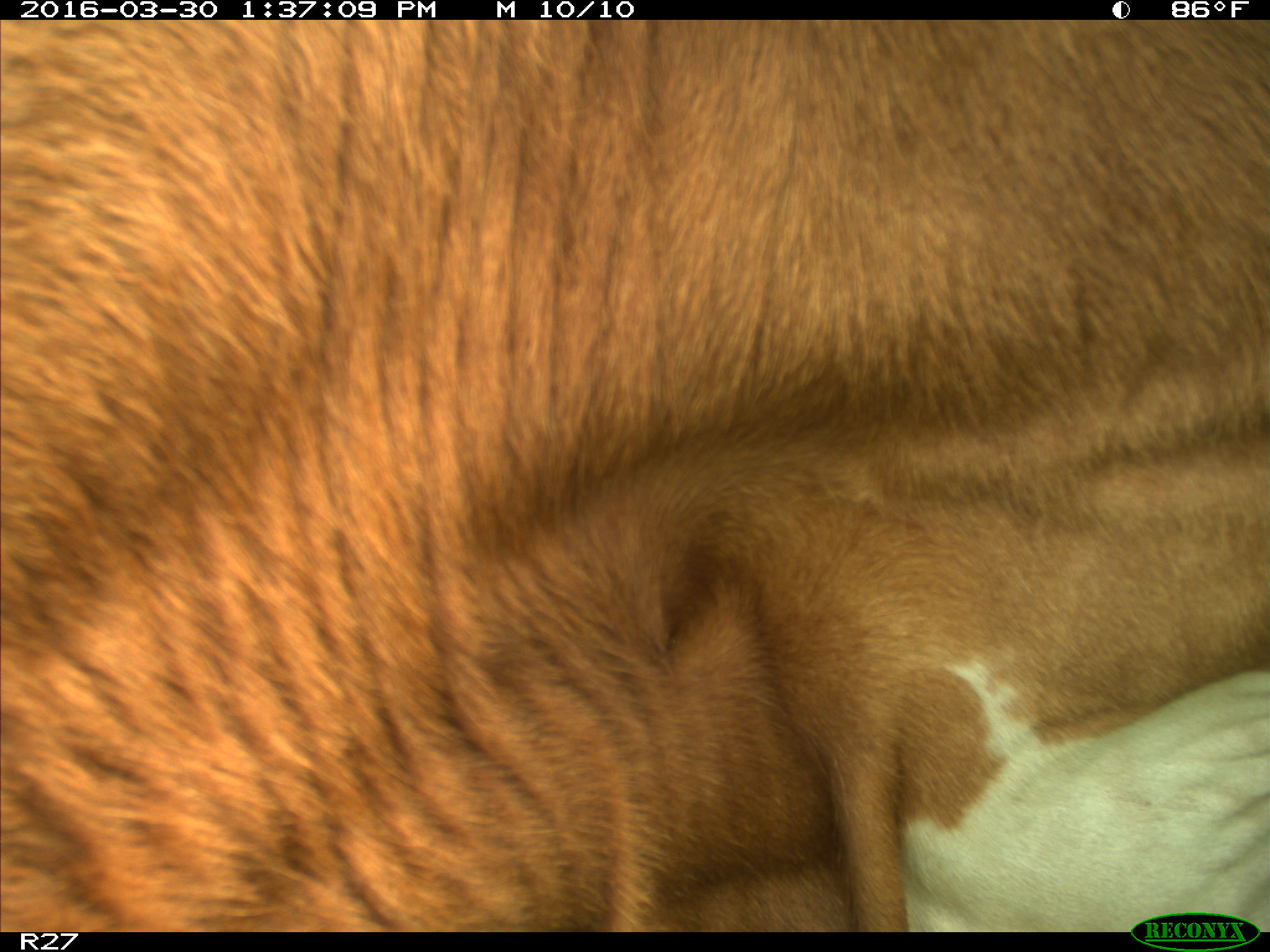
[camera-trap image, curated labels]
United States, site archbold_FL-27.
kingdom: Animalia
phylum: Chordata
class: Mammalia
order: Artiodactyla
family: Bovidae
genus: Bos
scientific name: Bos taurus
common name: domestic cow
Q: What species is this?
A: Bos taurus (domestic cow).